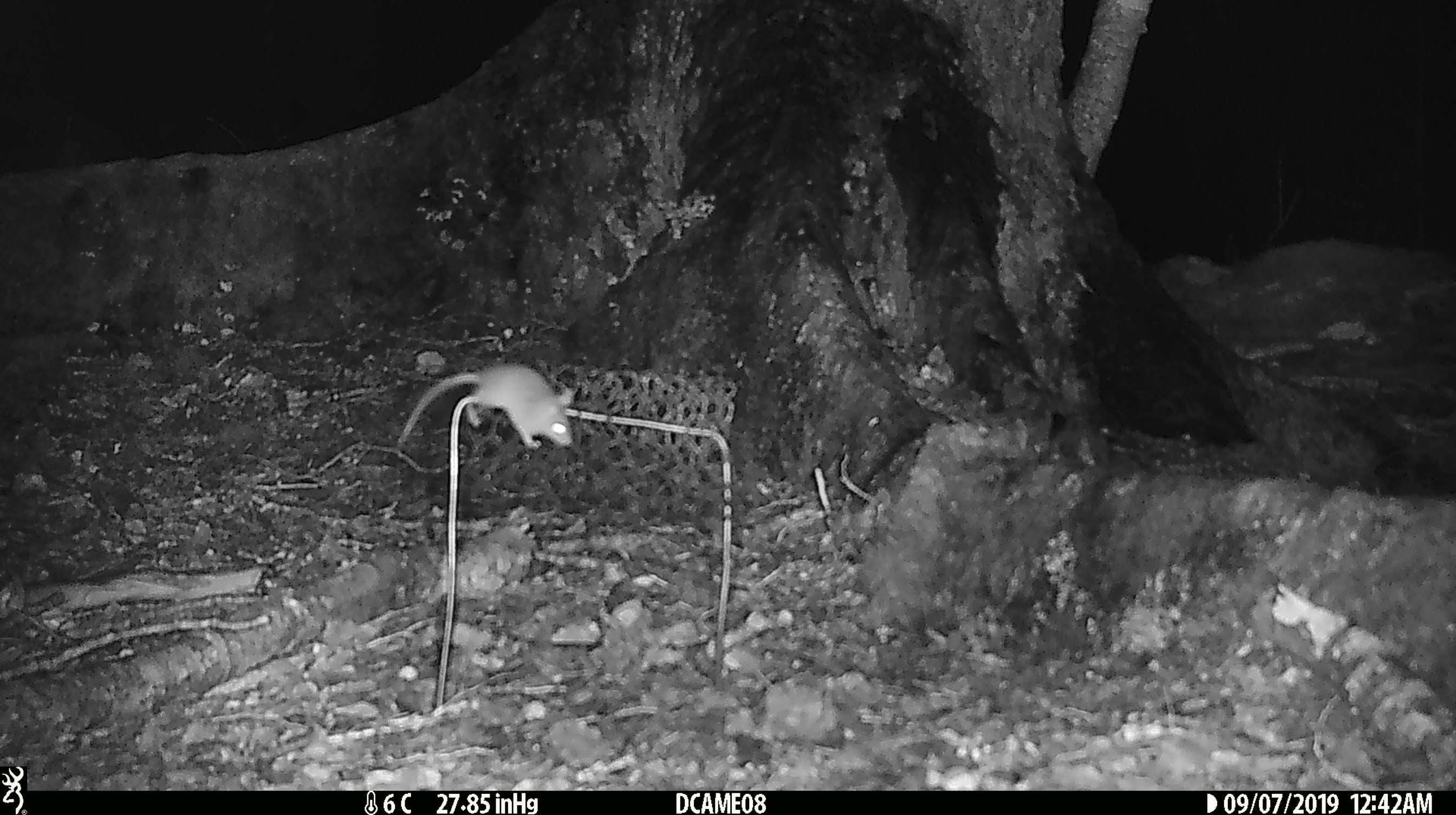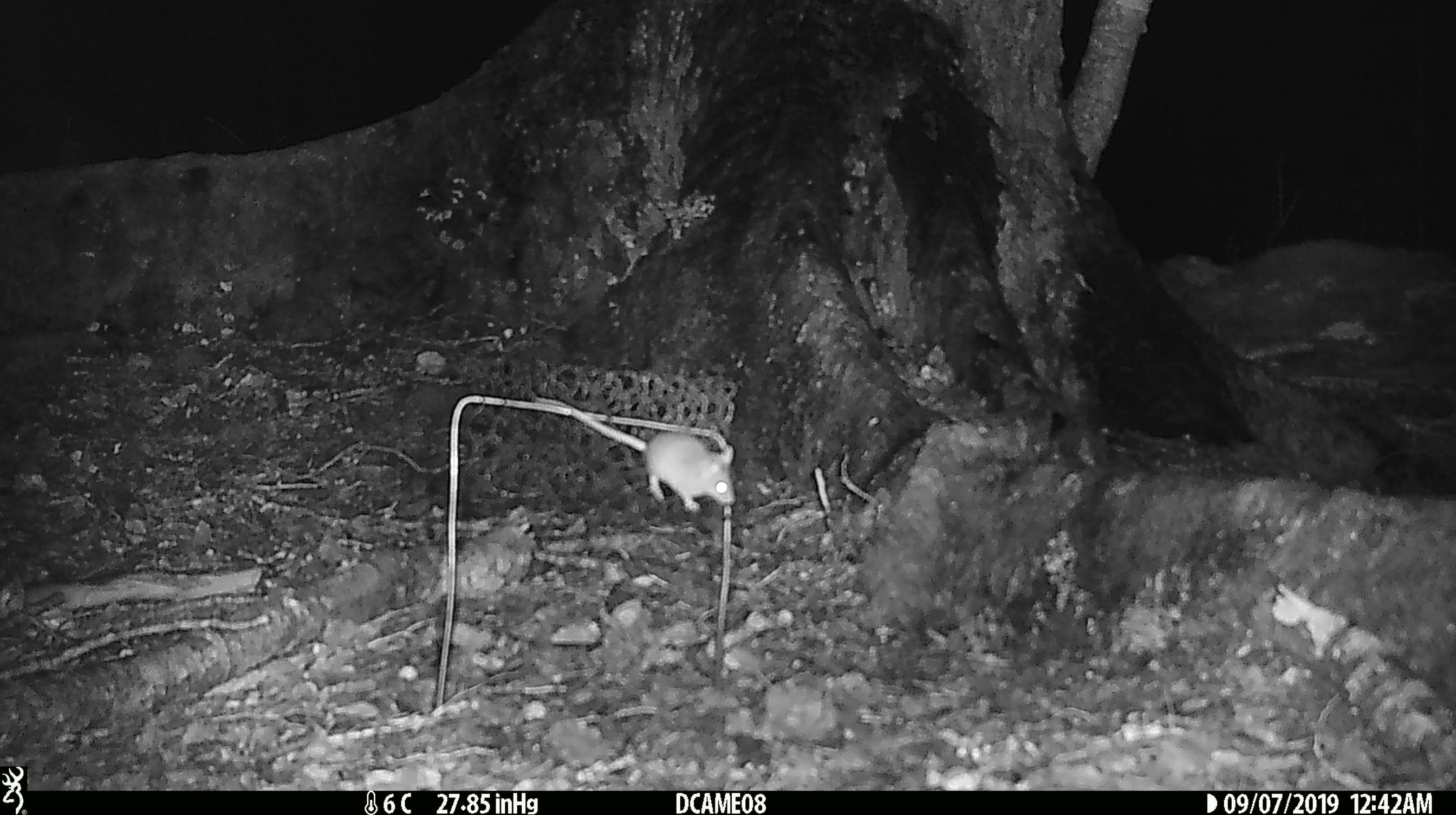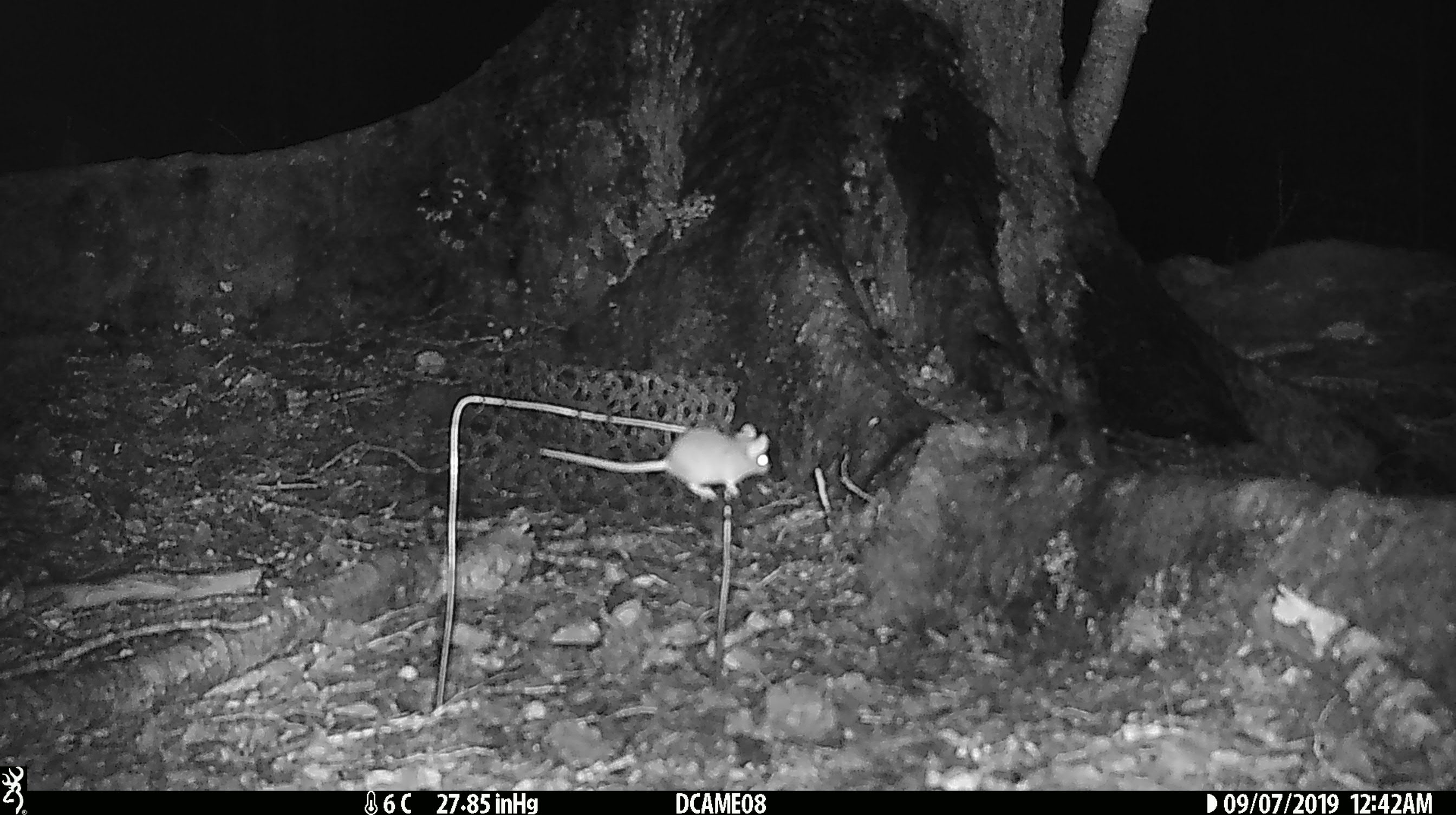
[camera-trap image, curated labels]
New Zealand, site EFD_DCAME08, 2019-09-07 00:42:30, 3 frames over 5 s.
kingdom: Animalia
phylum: Chordata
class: Mammalia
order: Rodentia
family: Muridae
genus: Mus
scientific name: Mus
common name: mouse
Mouse (Mus).